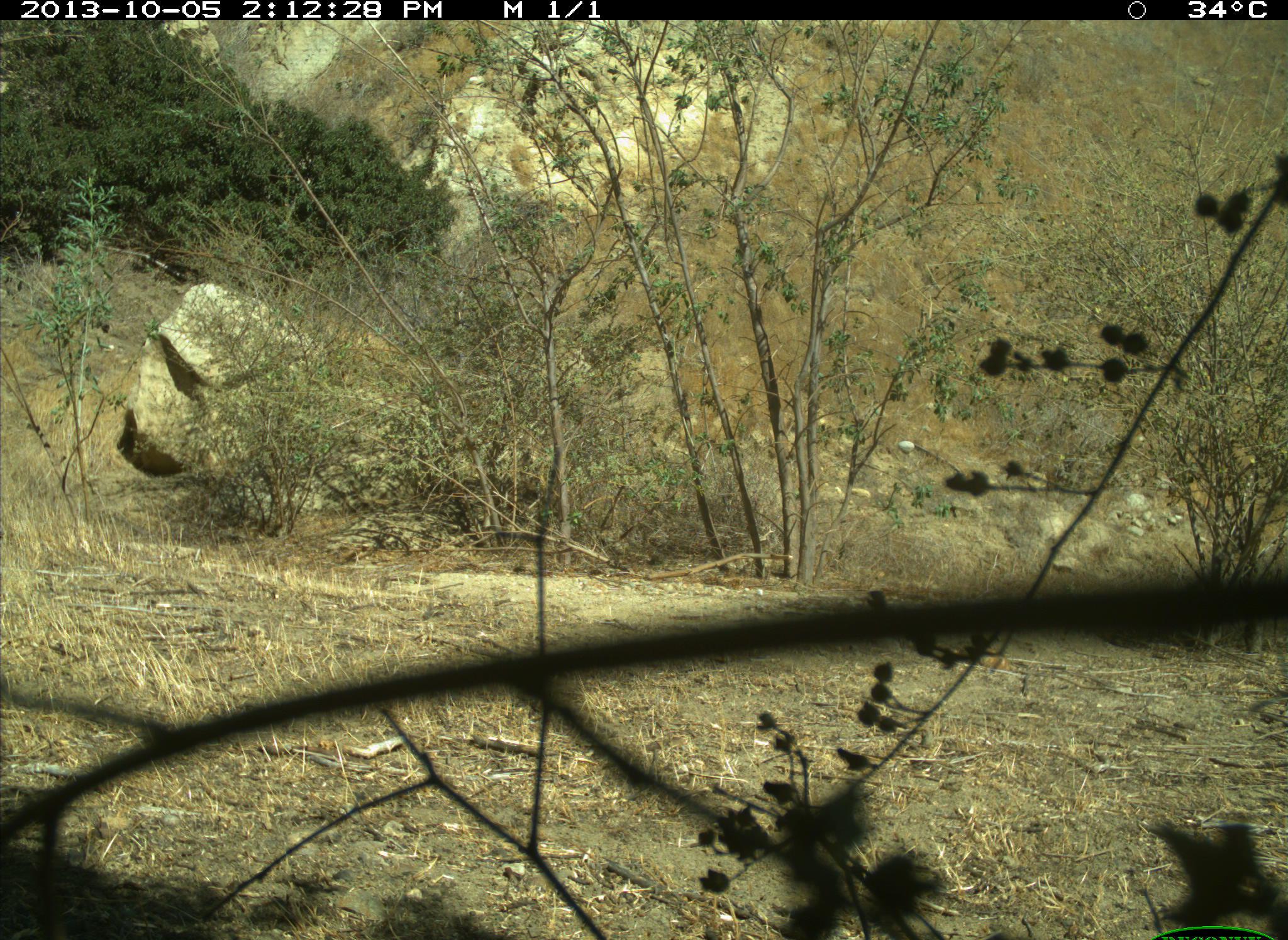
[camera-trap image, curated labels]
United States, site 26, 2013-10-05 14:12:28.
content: no animal present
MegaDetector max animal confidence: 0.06